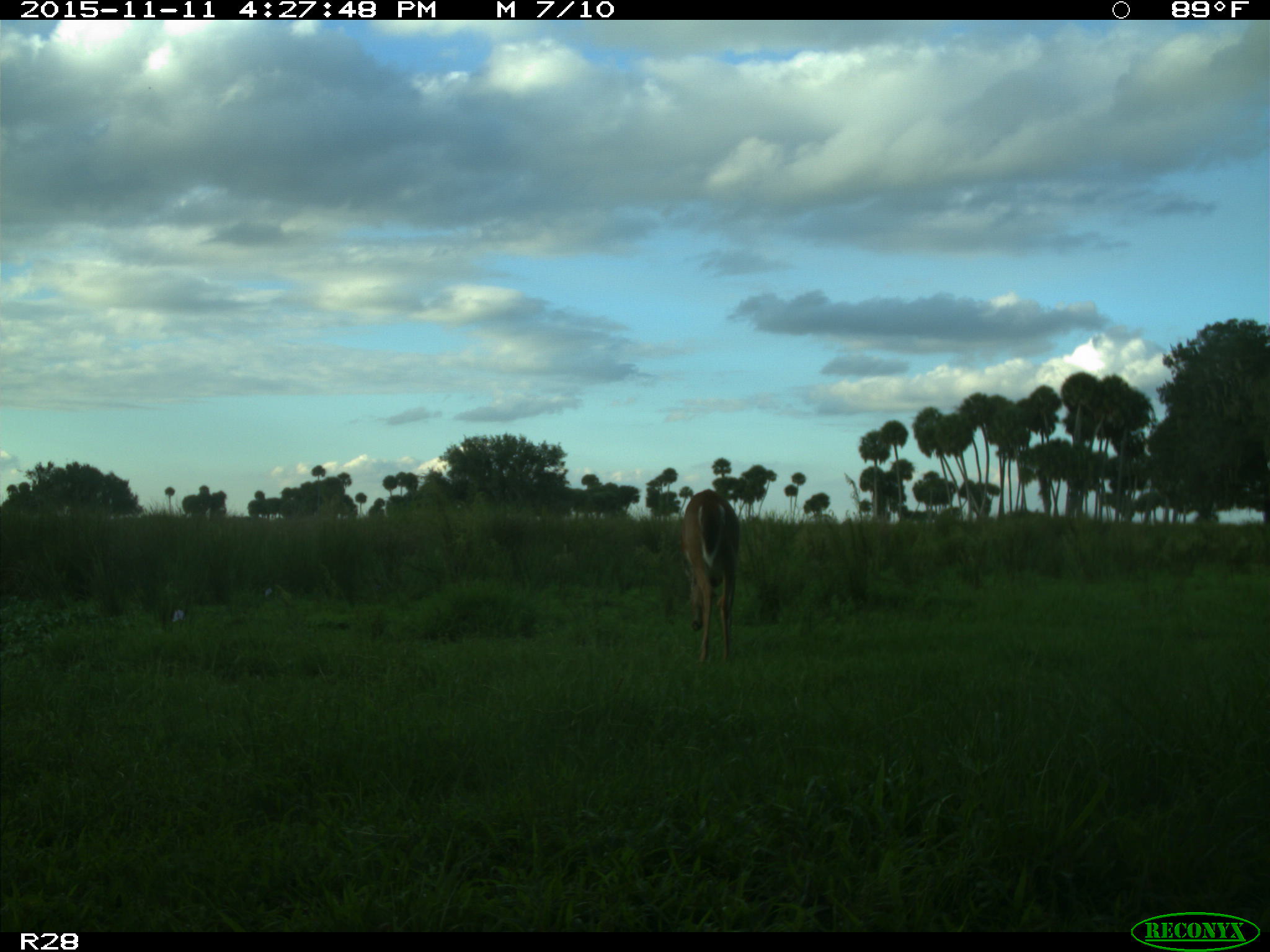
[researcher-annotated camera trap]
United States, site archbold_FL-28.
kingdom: Animalia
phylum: Chordata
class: Mammalia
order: Artiodactyla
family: Cervidae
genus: Odocoileus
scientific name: Odocoileus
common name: deer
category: unidentified deer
Unidentified deer (deer) (Odocoileus).